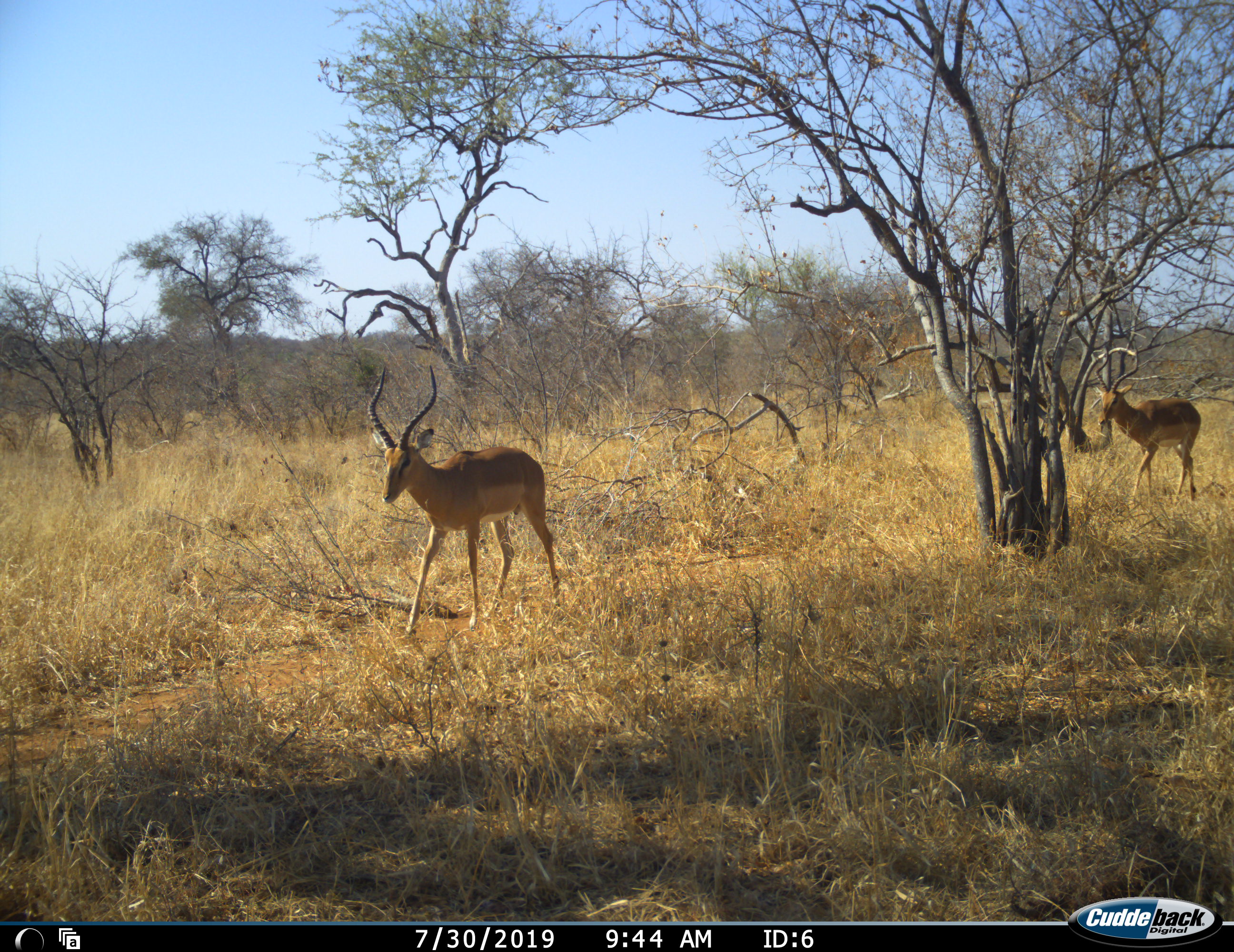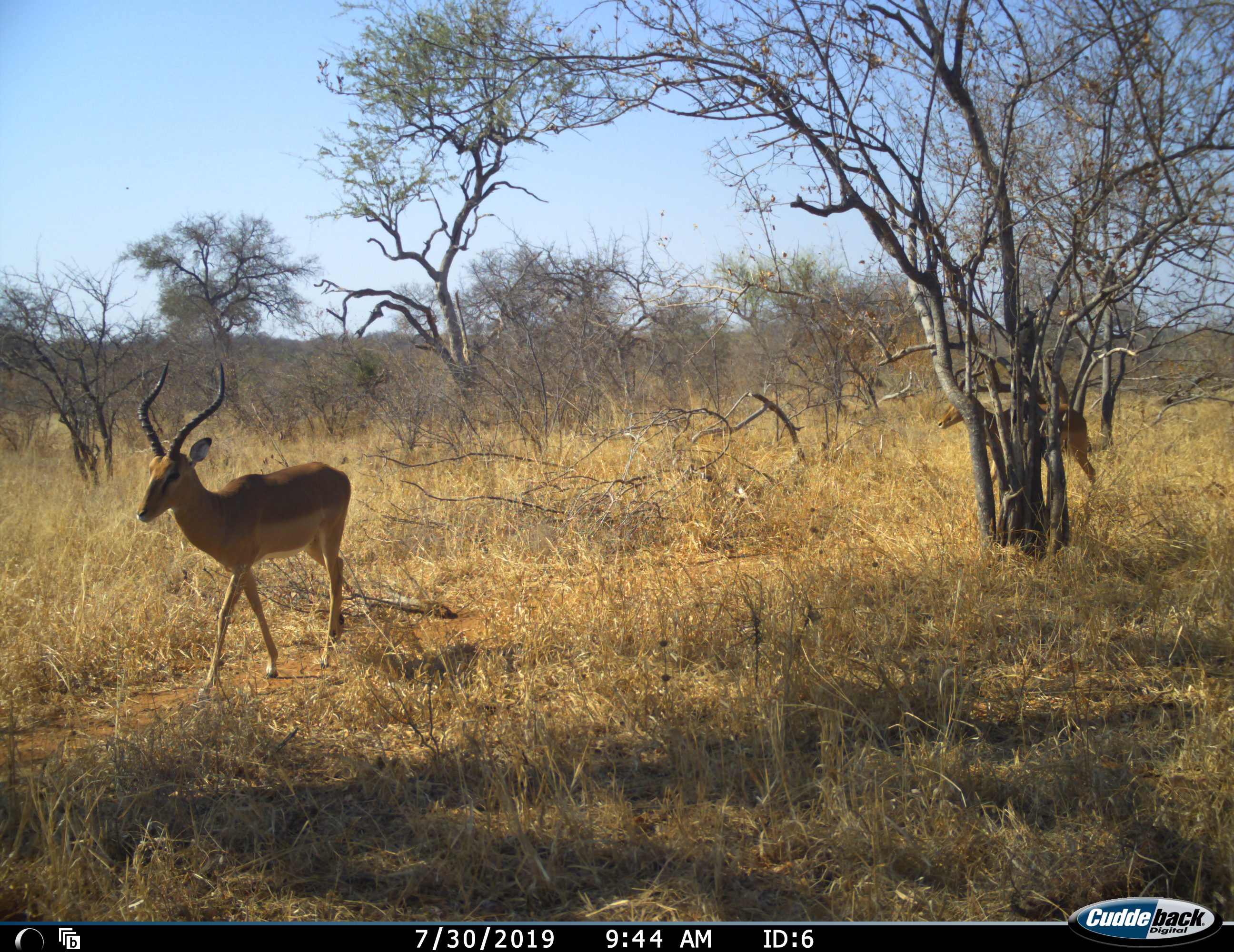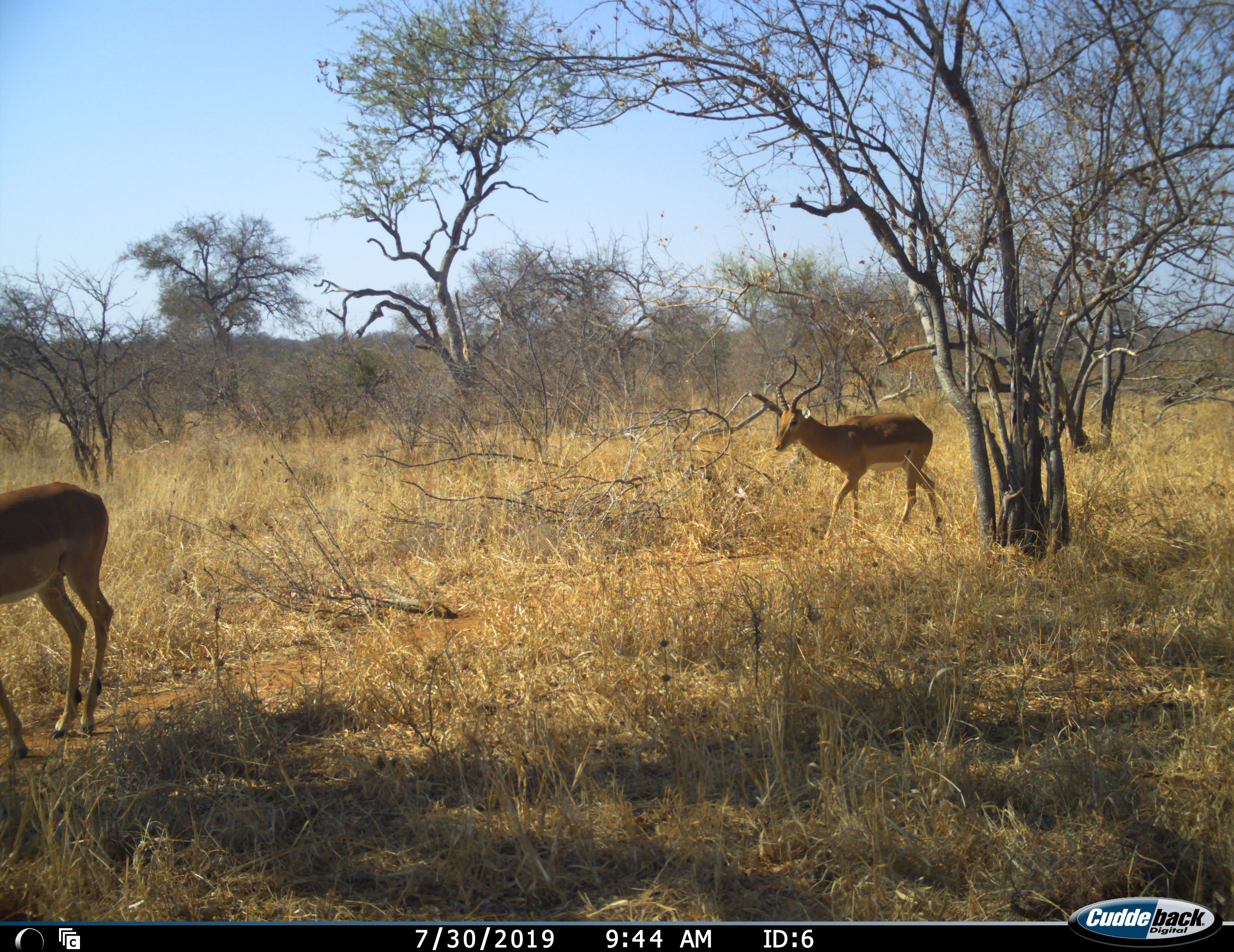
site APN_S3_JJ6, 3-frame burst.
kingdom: Animalia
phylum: Chordata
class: Mammalia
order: Artiodactyla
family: Bovidae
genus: Aepyceros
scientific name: Aepyceros melampus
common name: impala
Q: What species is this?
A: Impala (Aepyceros melampus).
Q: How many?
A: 2.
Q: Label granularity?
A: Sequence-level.